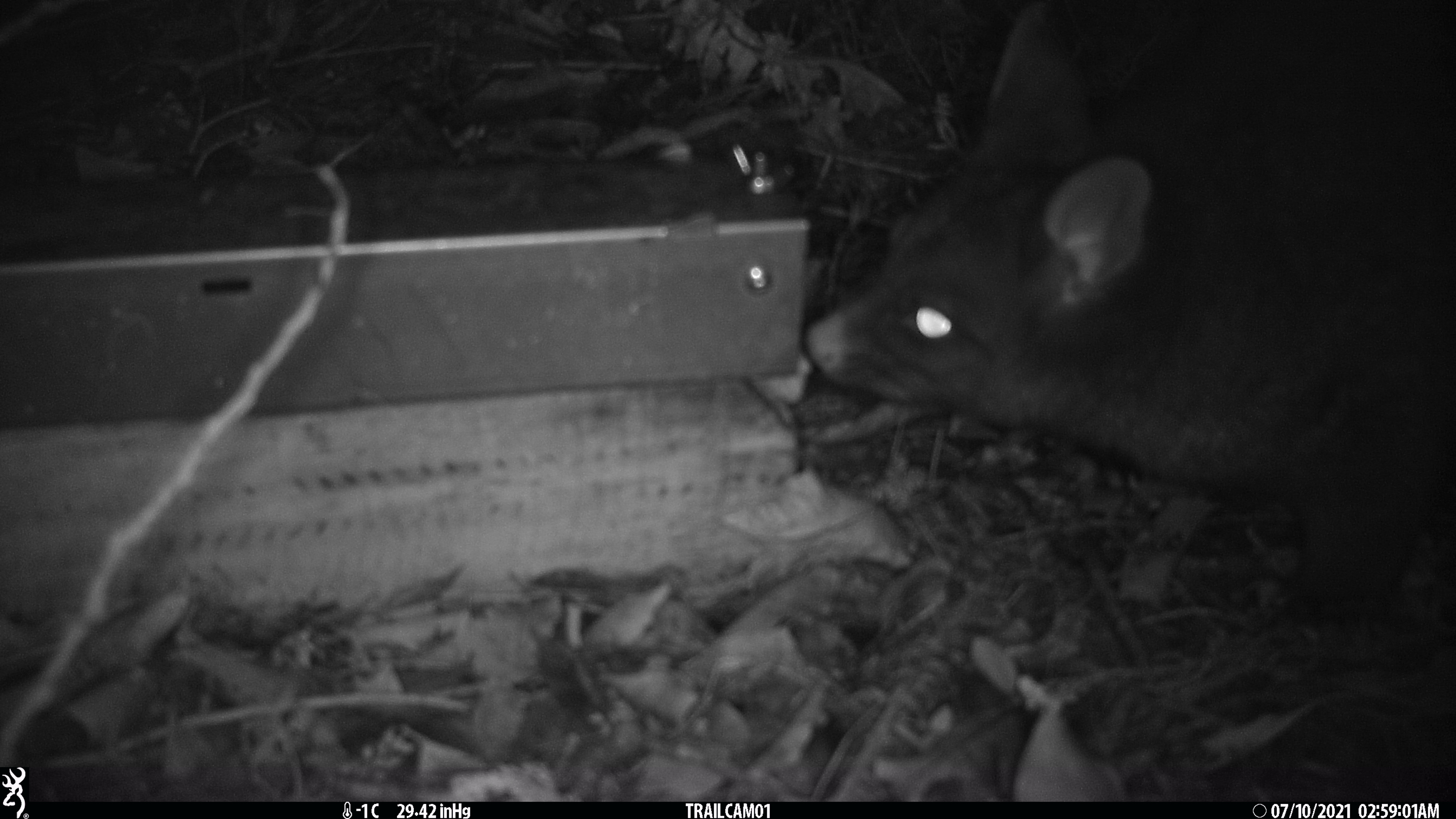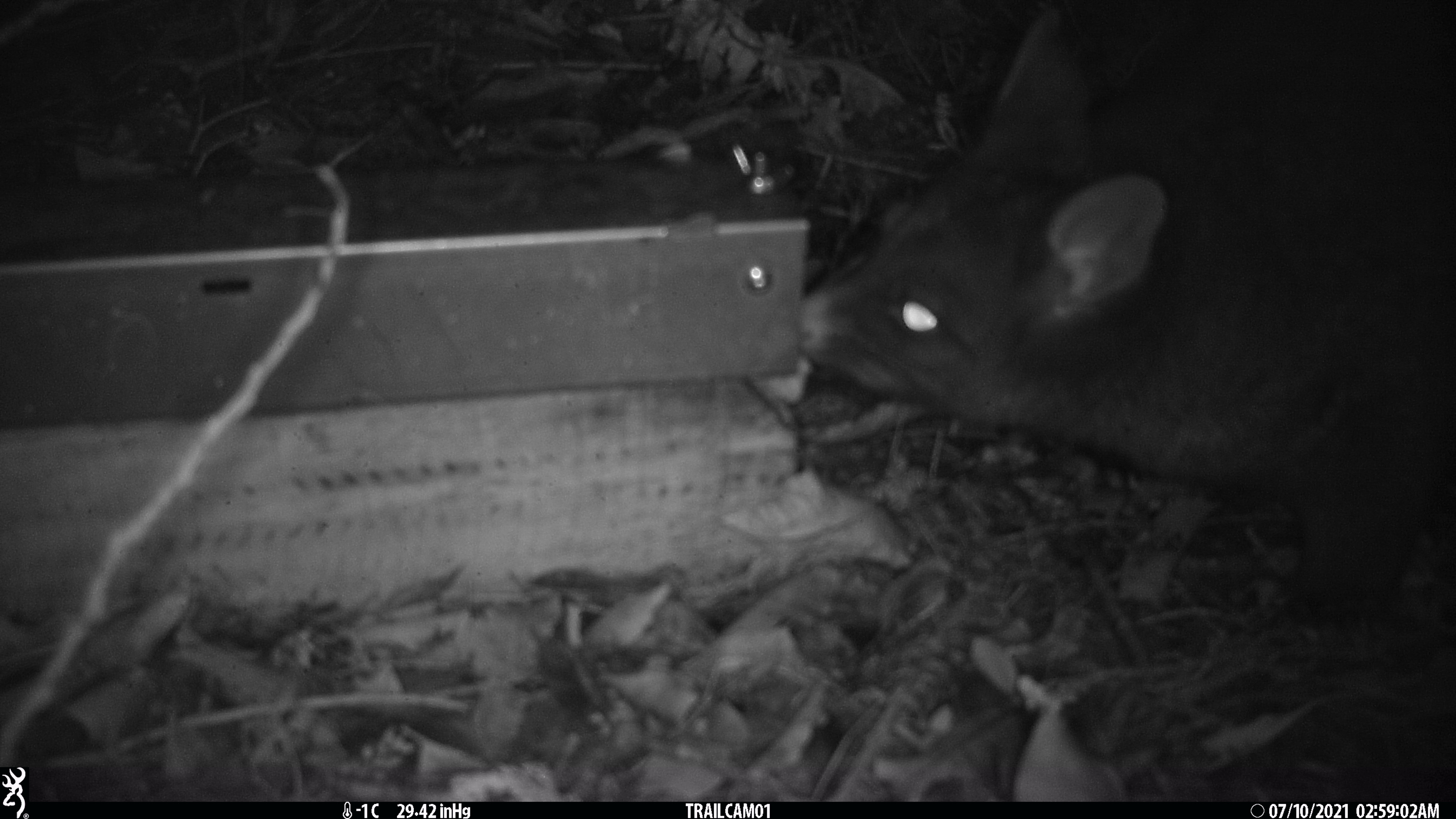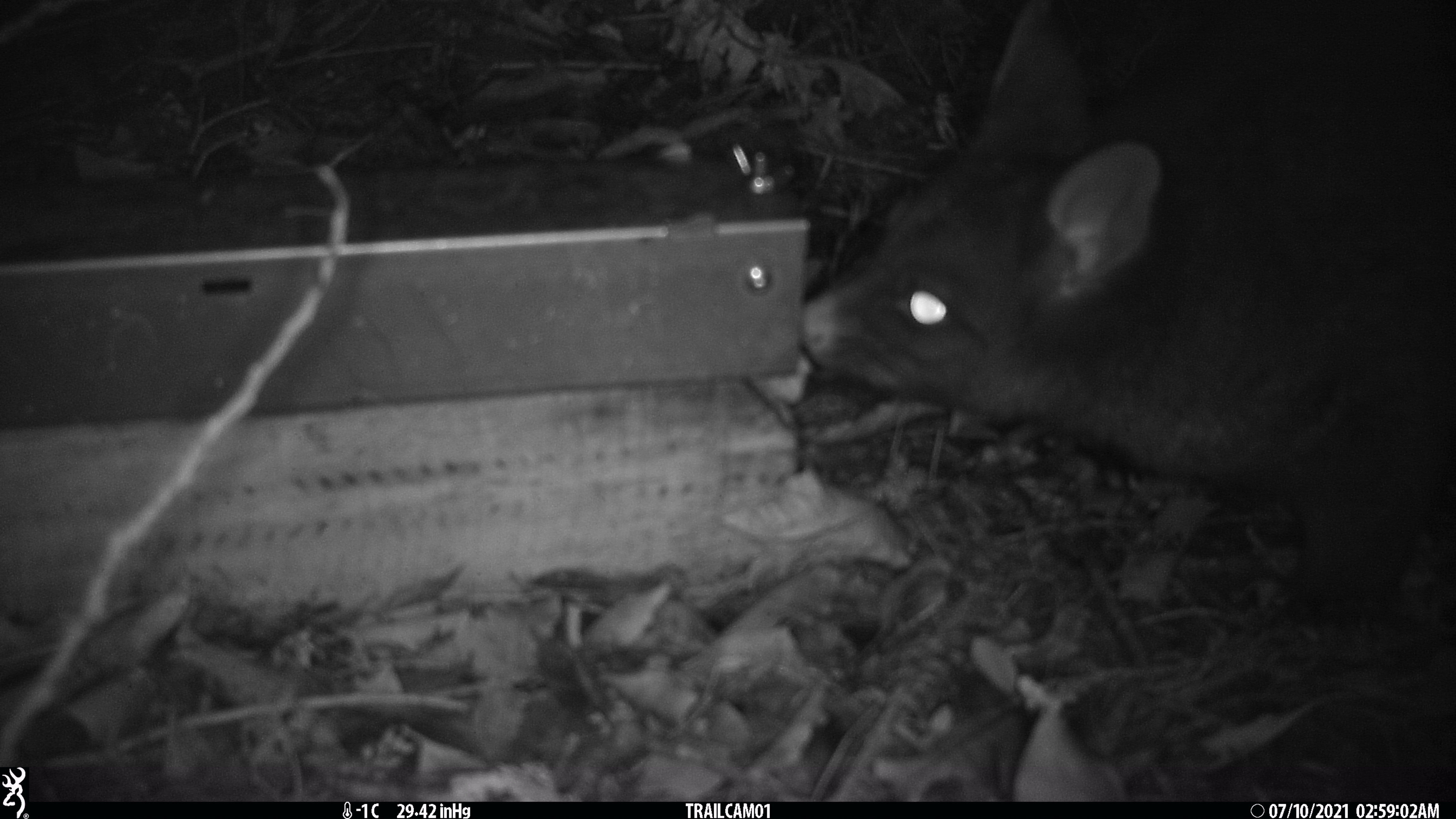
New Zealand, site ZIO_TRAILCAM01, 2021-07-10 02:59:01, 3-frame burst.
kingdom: Animalia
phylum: Chordata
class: Mammalia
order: Diprotodontia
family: Phalangeridae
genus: Trichosurus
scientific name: Trichosurus vulpecula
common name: common brushtail possum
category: possum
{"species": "possum (common brushtail possum) (Trichosurus vulpecula)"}